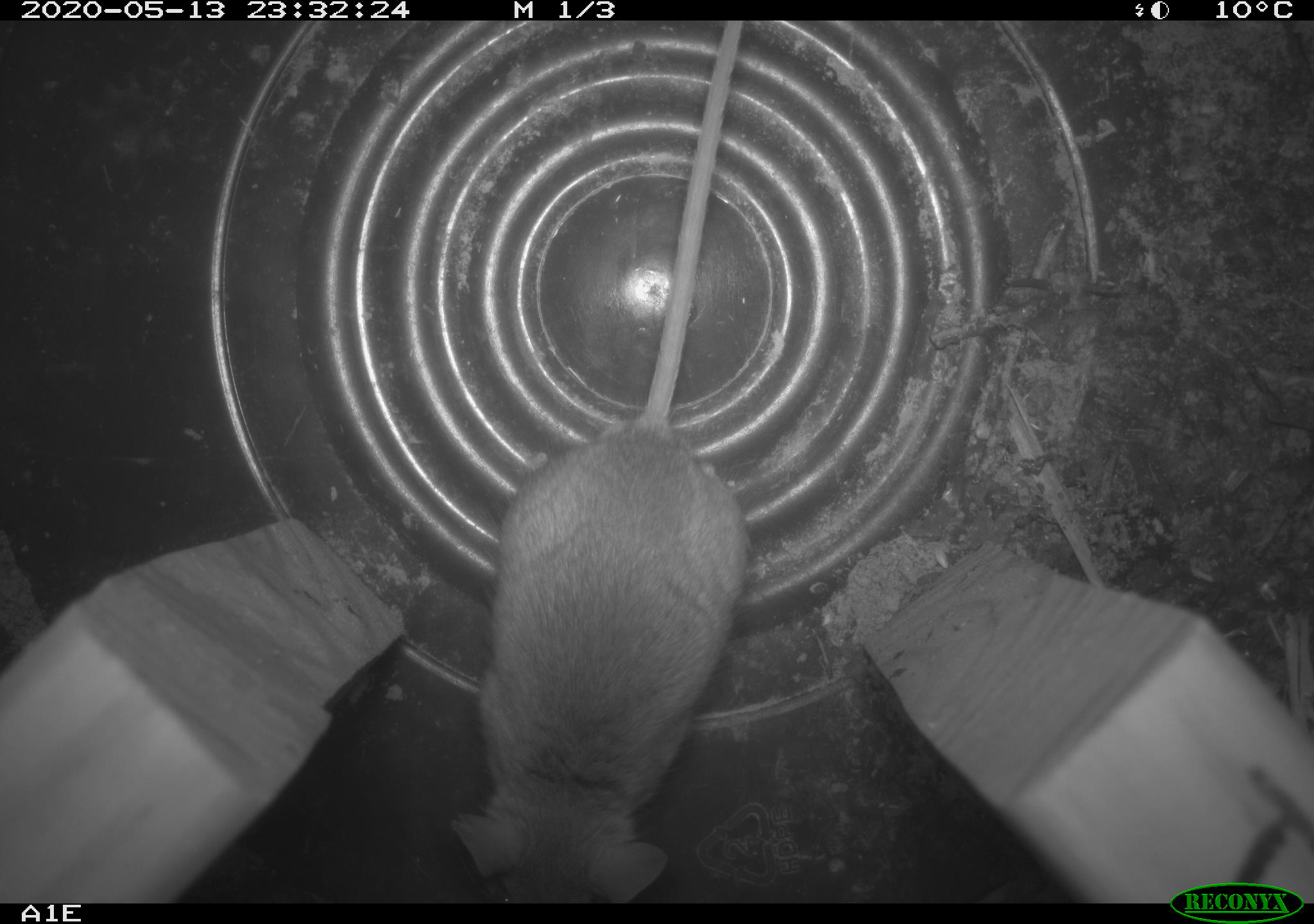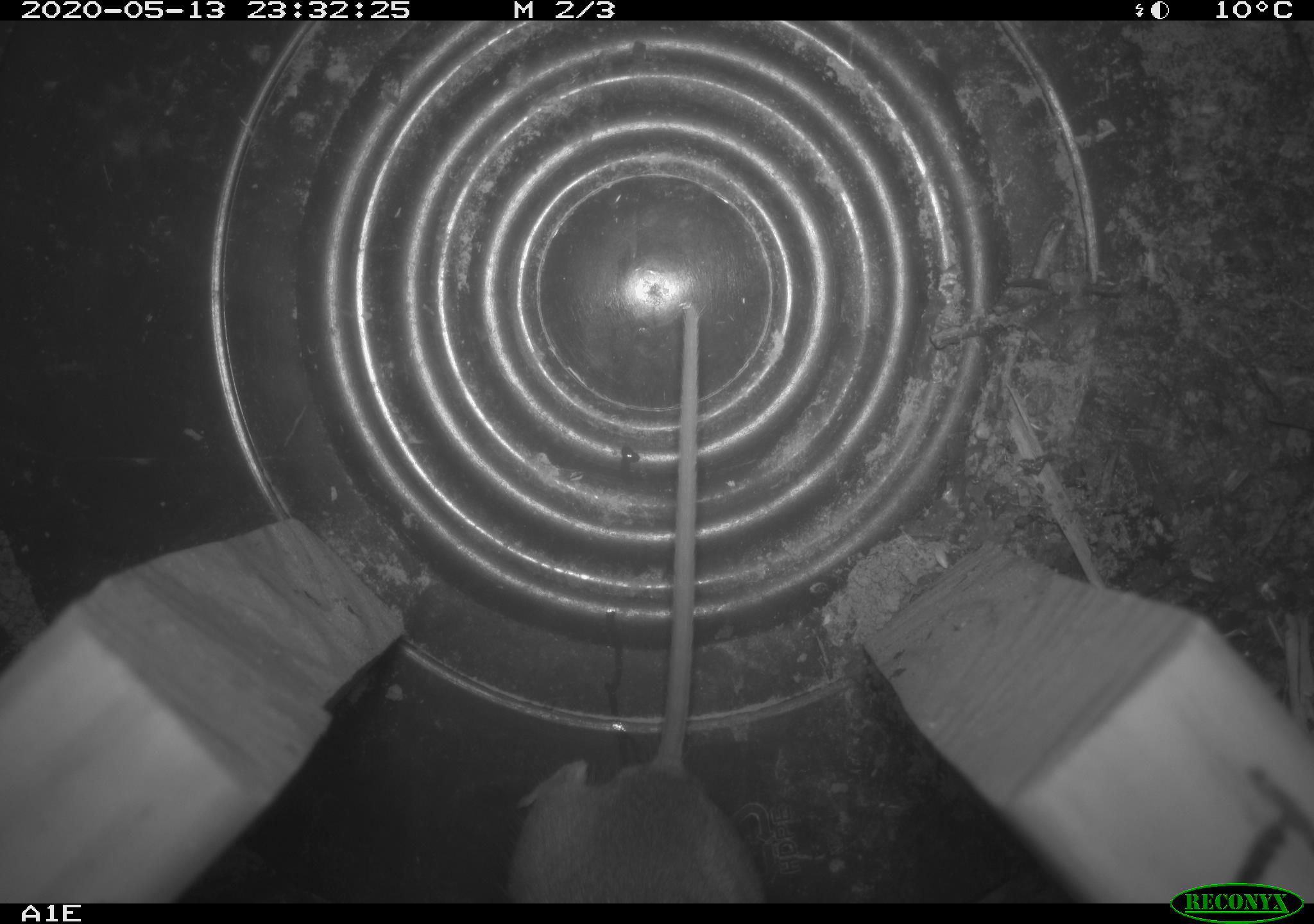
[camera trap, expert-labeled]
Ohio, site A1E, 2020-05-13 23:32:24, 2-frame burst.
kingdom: Animalia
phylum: Chordata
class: Mammalia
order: Rodentia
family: Cricetidae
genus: Peromyscus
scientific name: Peromyscus leucopus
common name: white-footed mouse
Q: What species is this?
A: White-footed mouse (Peromyscus leucopus).